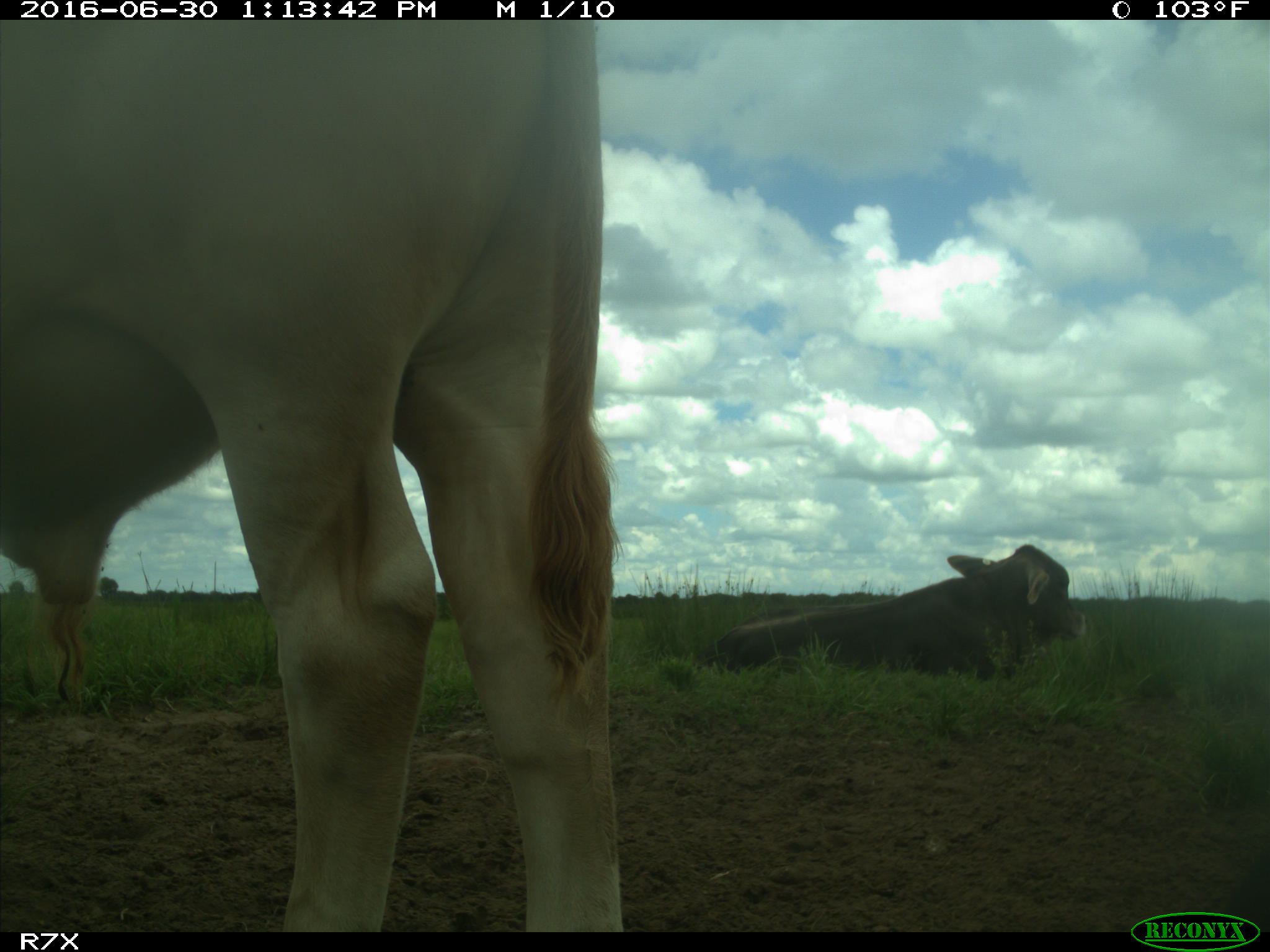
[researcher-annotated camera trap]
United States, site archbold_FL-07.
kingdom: Animalia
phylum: Chordata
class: Mammalia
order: Artiodactyla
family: Bovidae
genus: Bos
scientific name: Bos taurus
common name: domestic cow